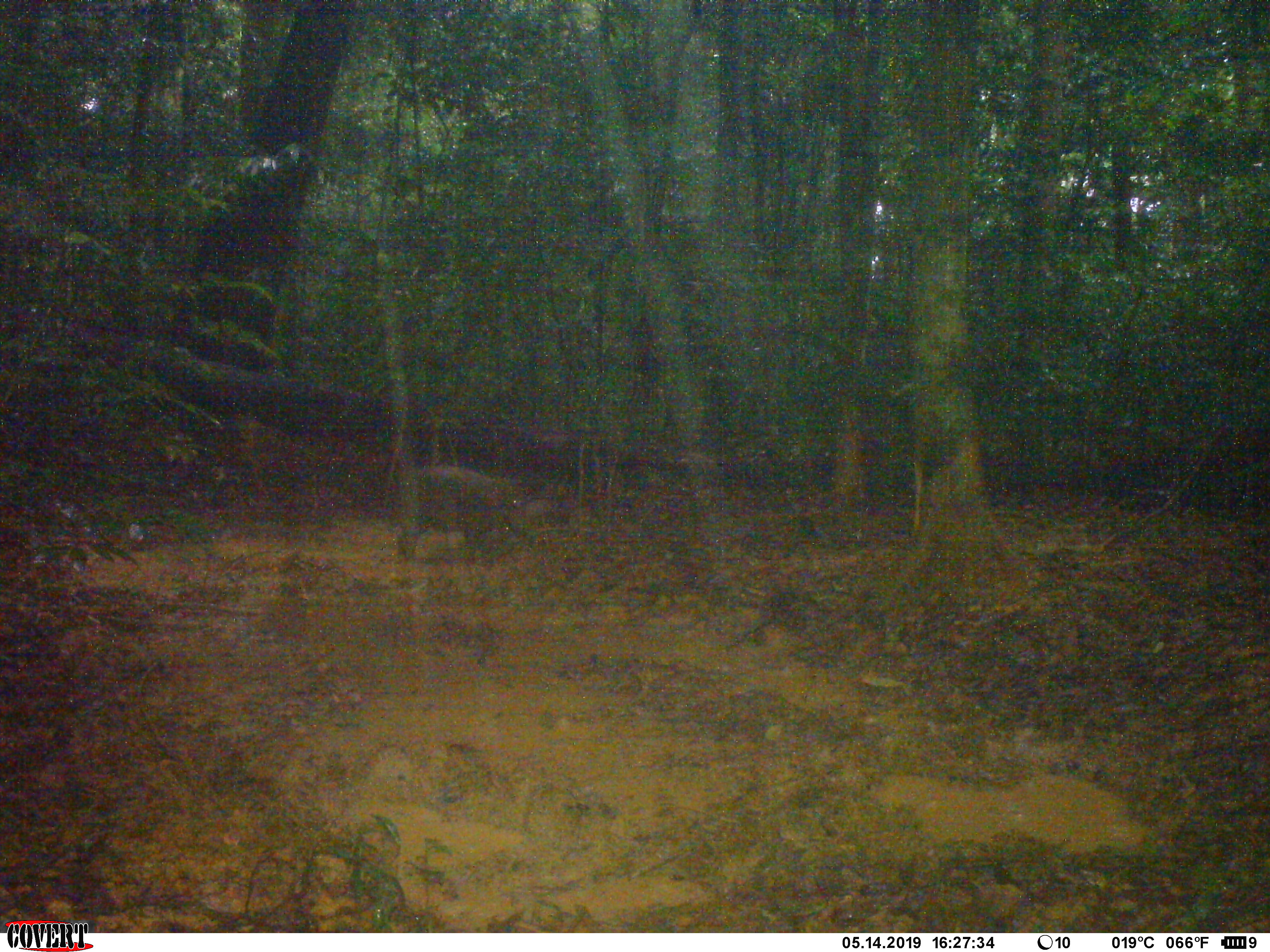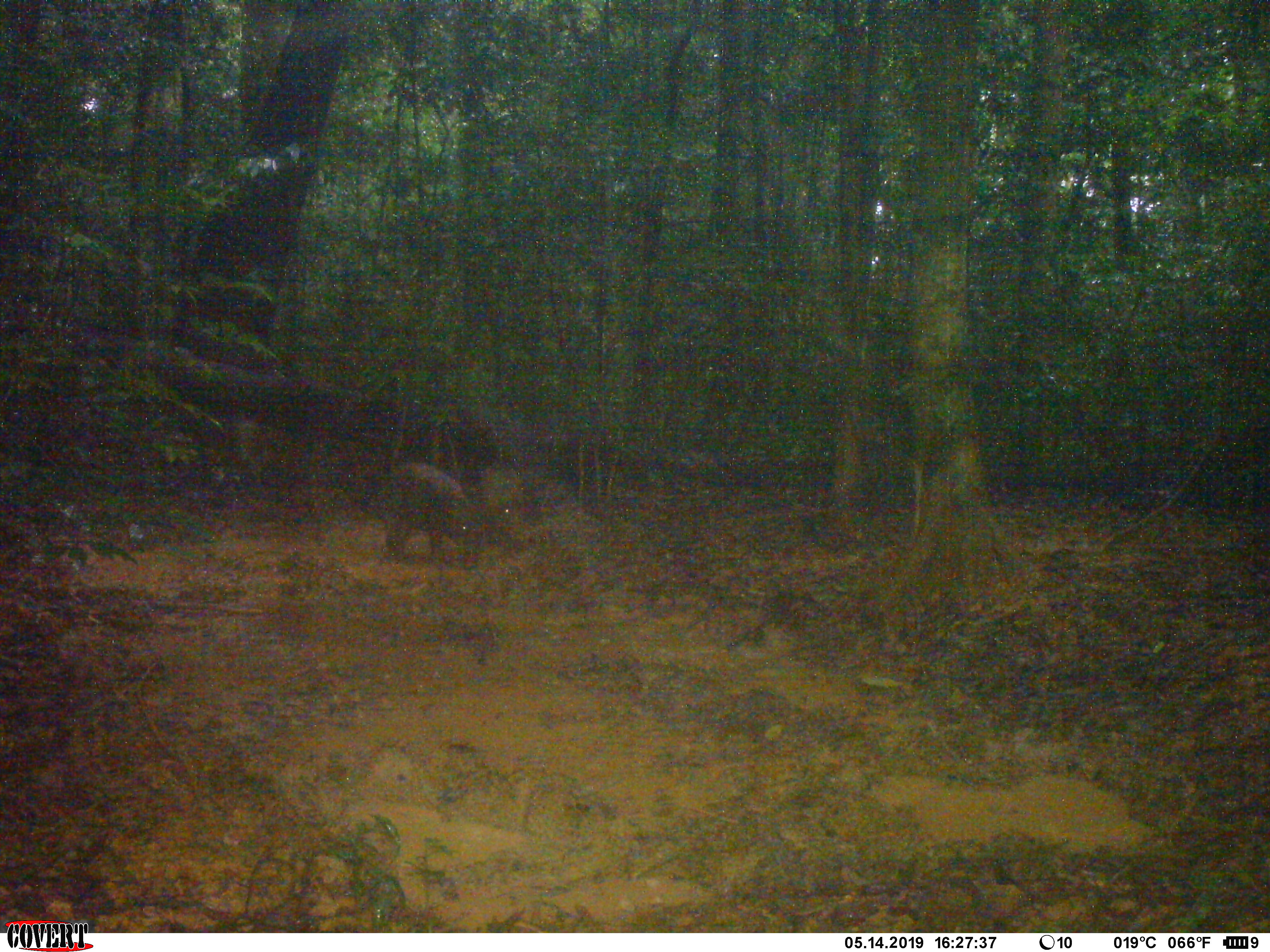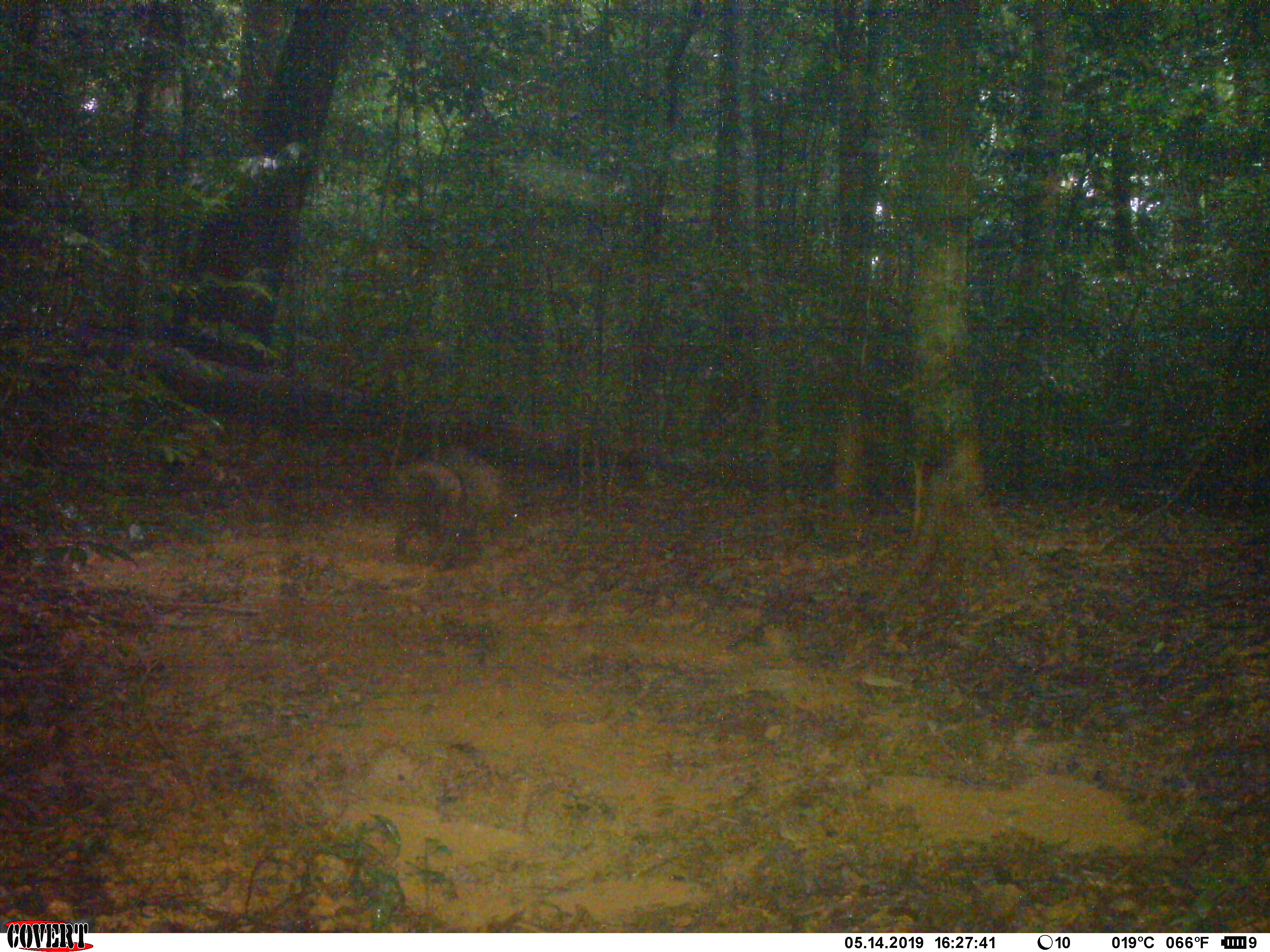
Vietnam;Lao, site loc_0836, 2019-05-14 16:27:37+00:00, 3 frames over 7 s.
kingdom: Animalia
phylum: Chordata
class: Mammalia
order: Artiodactyla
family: Suidae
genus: Sus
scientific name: Sus scrofa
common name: eurasian wild pig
Eurasian wild pig (Sus scrofa). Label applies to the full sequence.